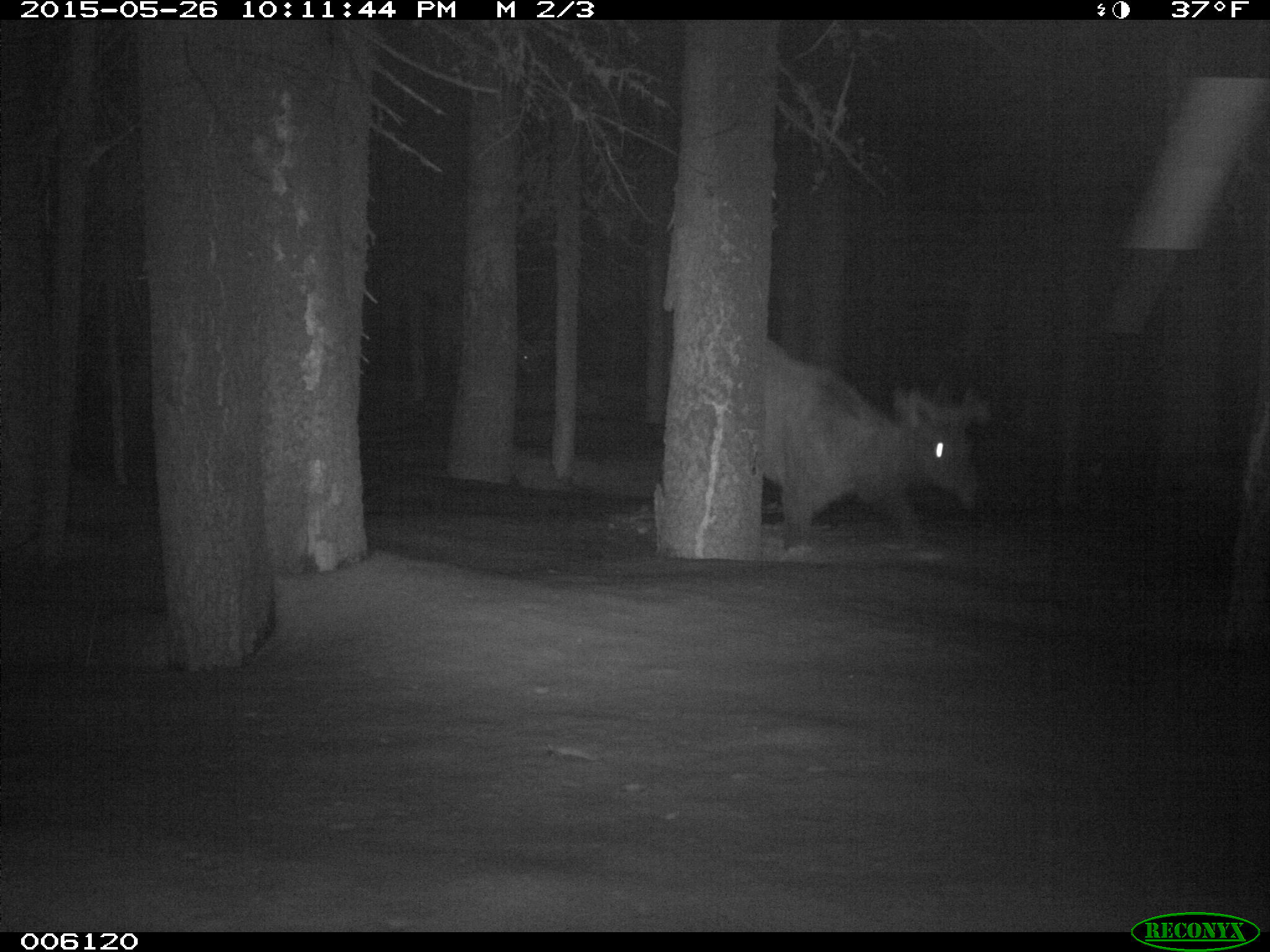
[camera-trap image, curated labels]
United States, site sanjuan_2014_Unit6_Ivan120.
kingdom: Animalia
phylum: Chordata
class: Mammalia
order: Artiodactyla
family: Cervidae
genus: Cervus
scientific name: Cervus elaphus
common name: red deer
Cervus elaphus (red deer).